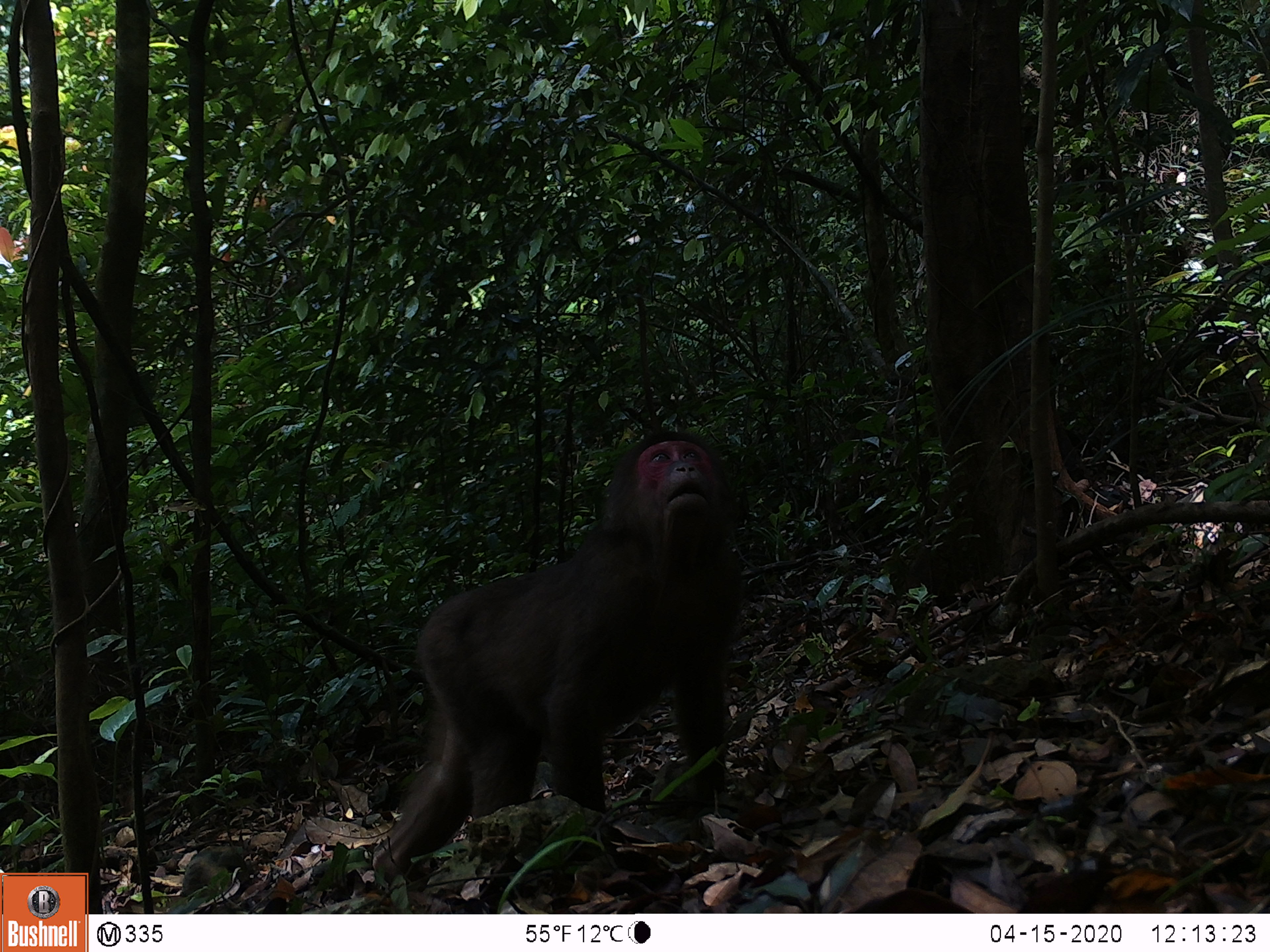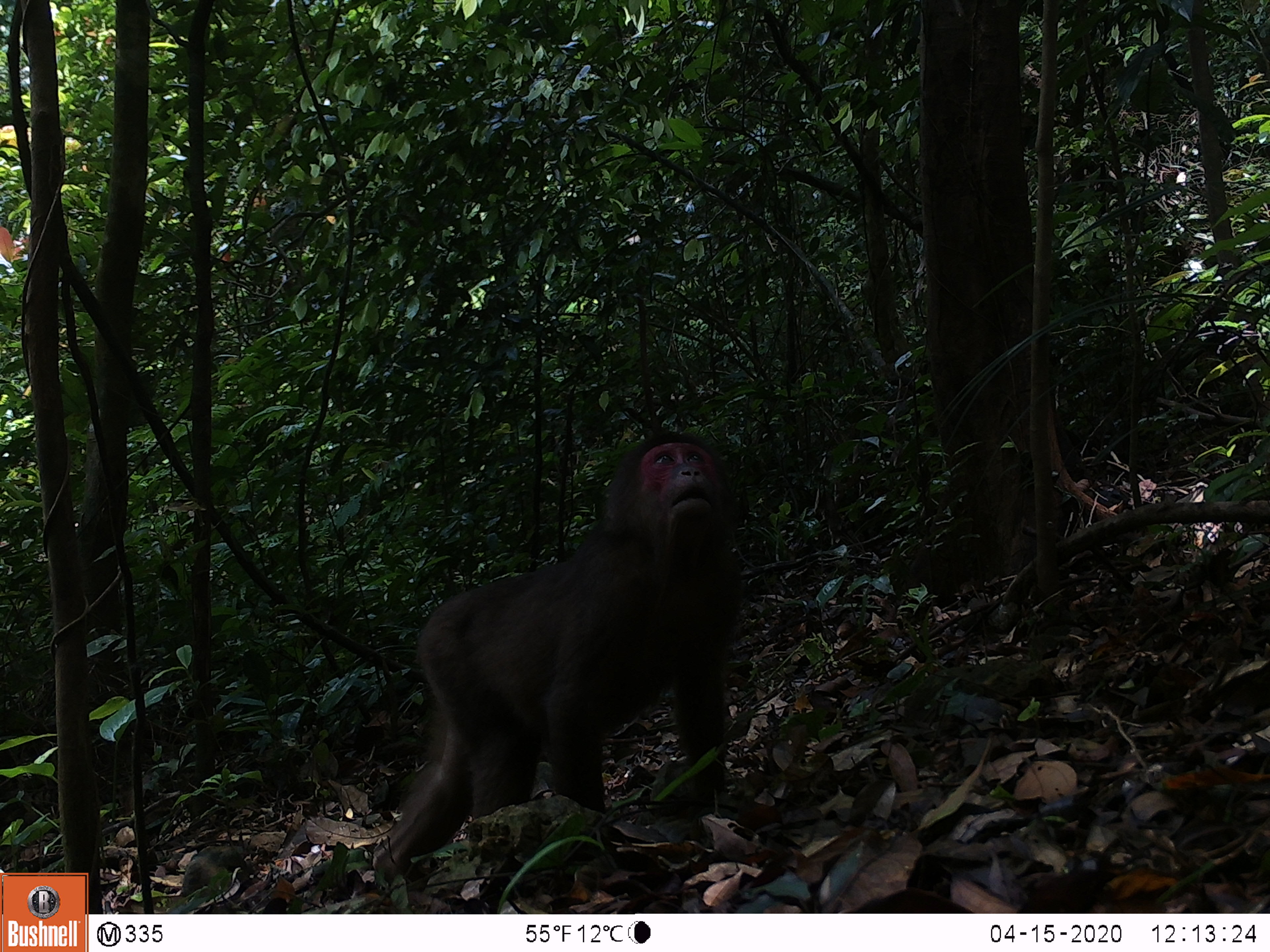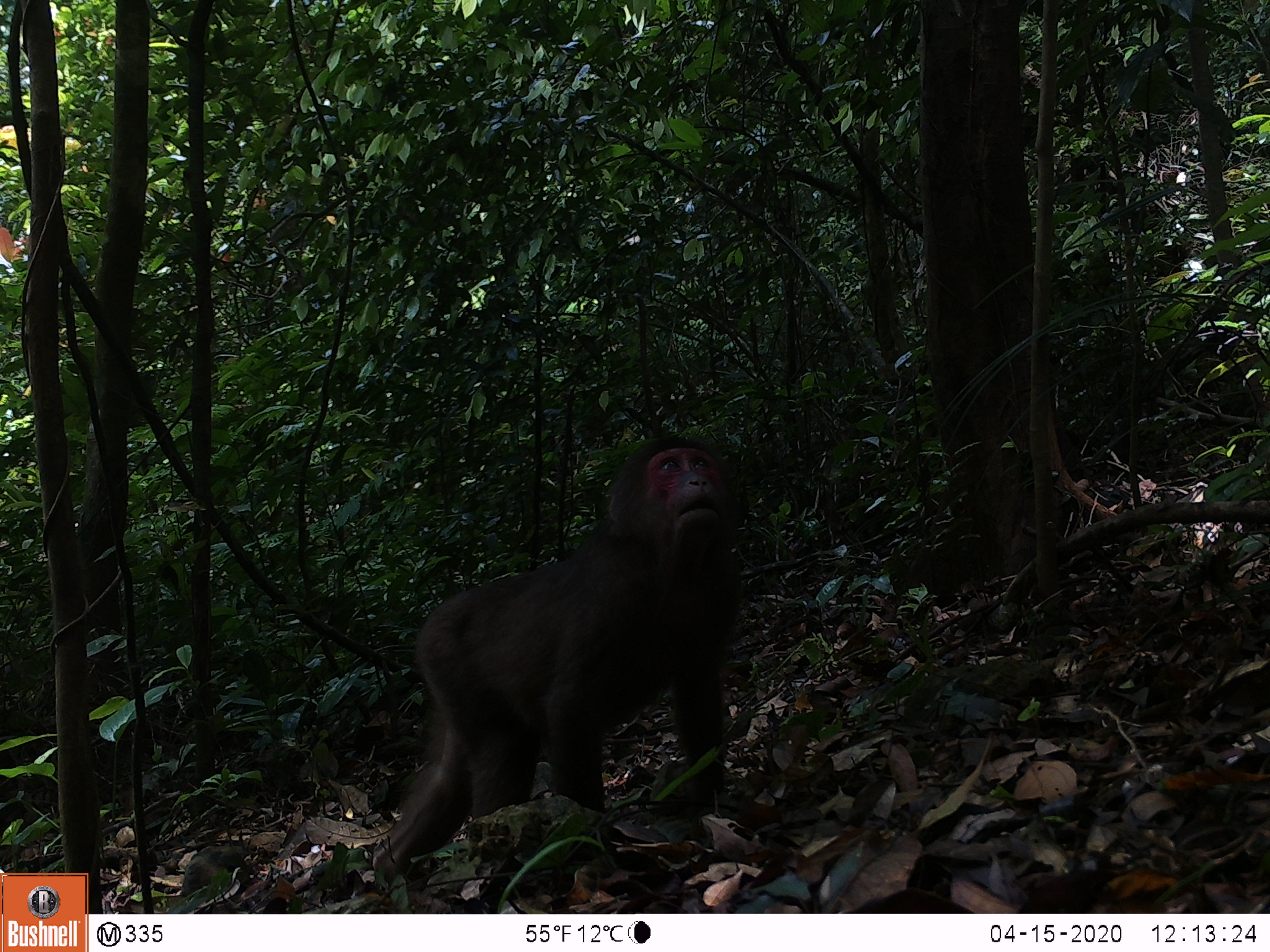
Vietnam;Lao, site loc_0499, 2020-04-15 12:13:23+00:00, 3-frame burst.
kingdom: Animalia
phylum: Chordata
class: Mammalia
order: Primates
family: Cercopithecidae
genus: Macaca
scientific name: Macaca arctoides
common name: stump-tailed macaque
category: stump tailed macaque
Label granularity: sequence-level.